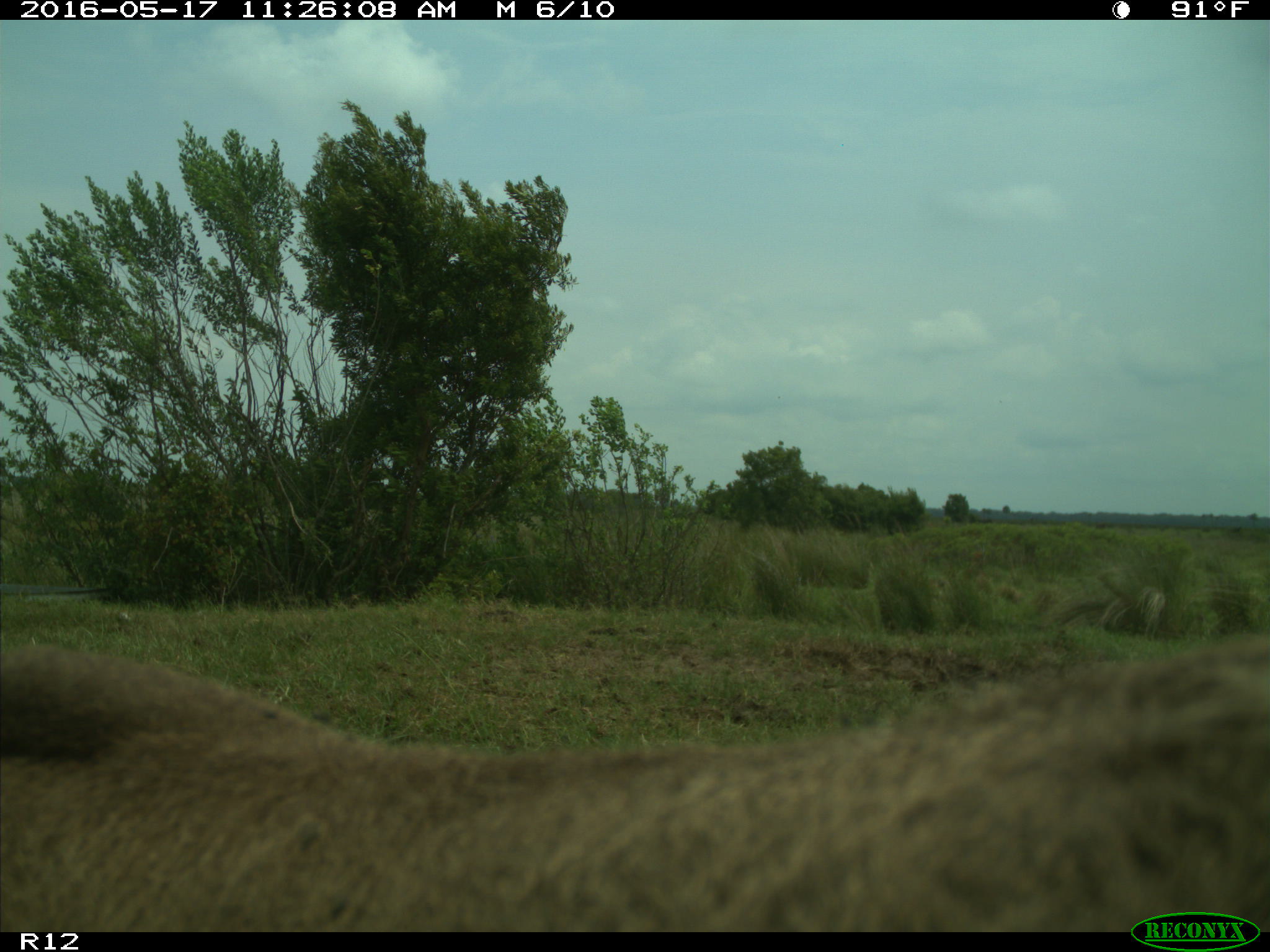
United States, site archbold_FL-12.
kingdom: Animalia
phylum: Chordata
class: Mammalia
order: Artiodactyla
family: Bovidae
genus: Bos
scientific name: Bos taurus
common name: domestic cow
Bos taurus (domestic cow).